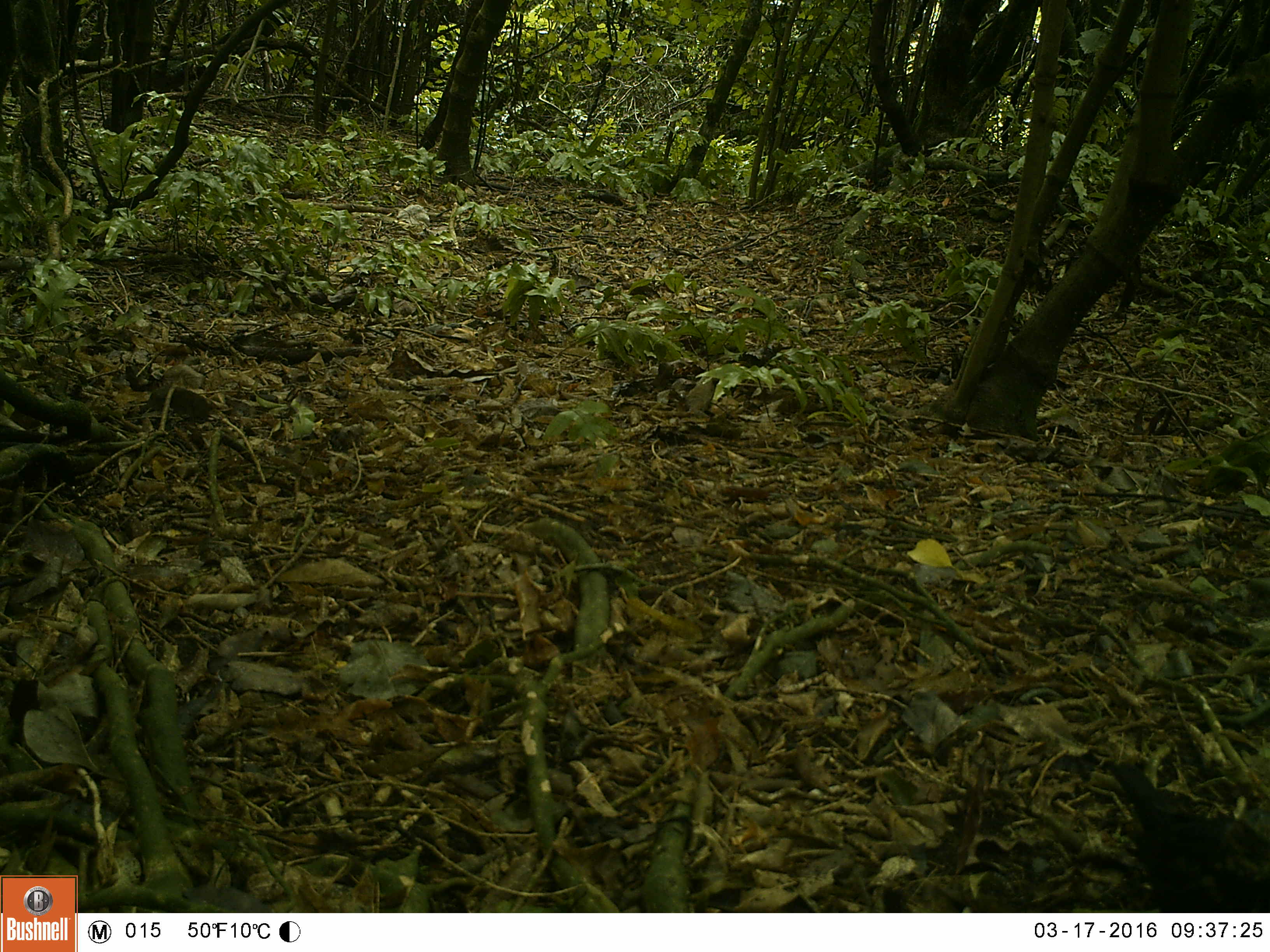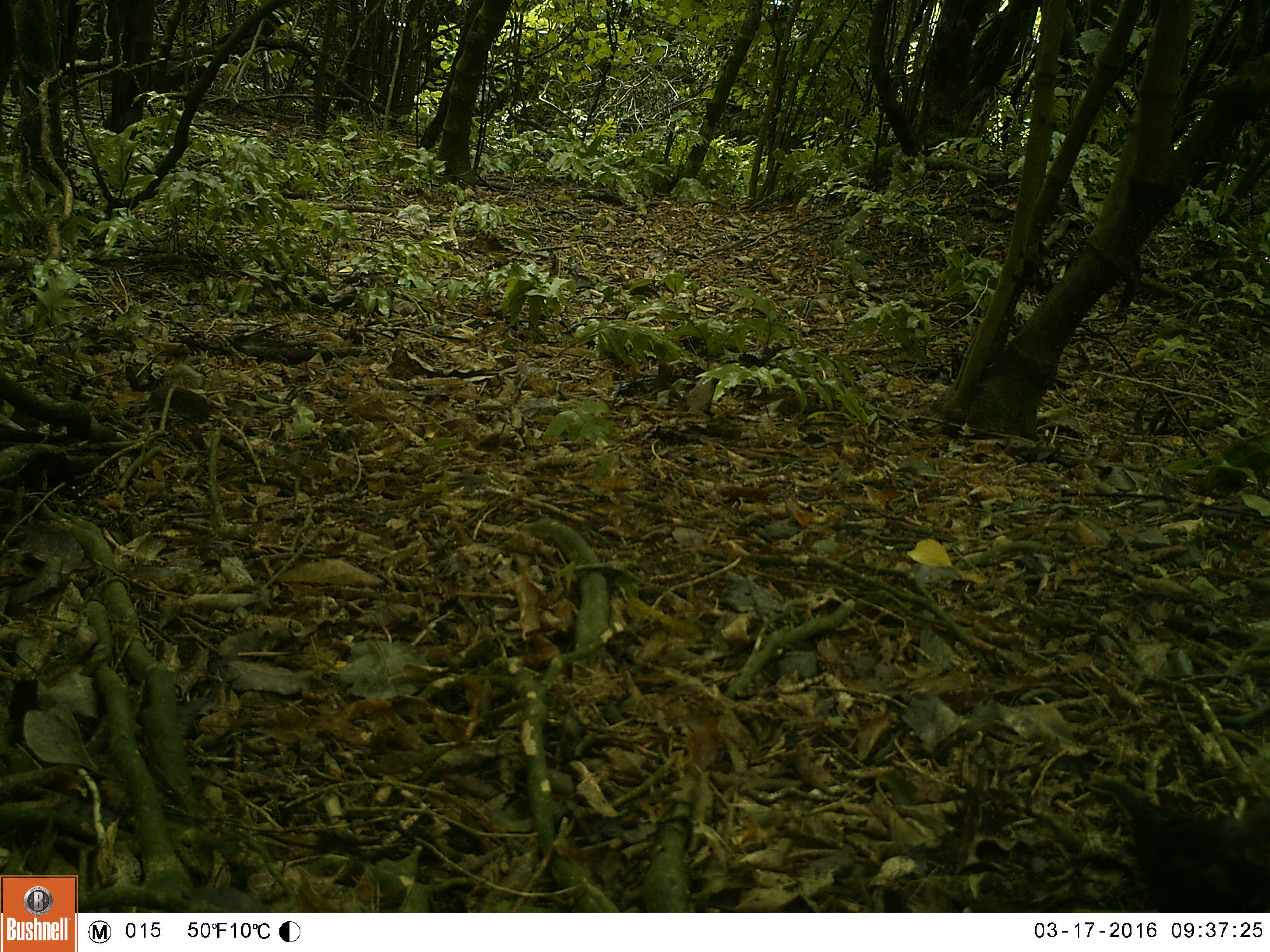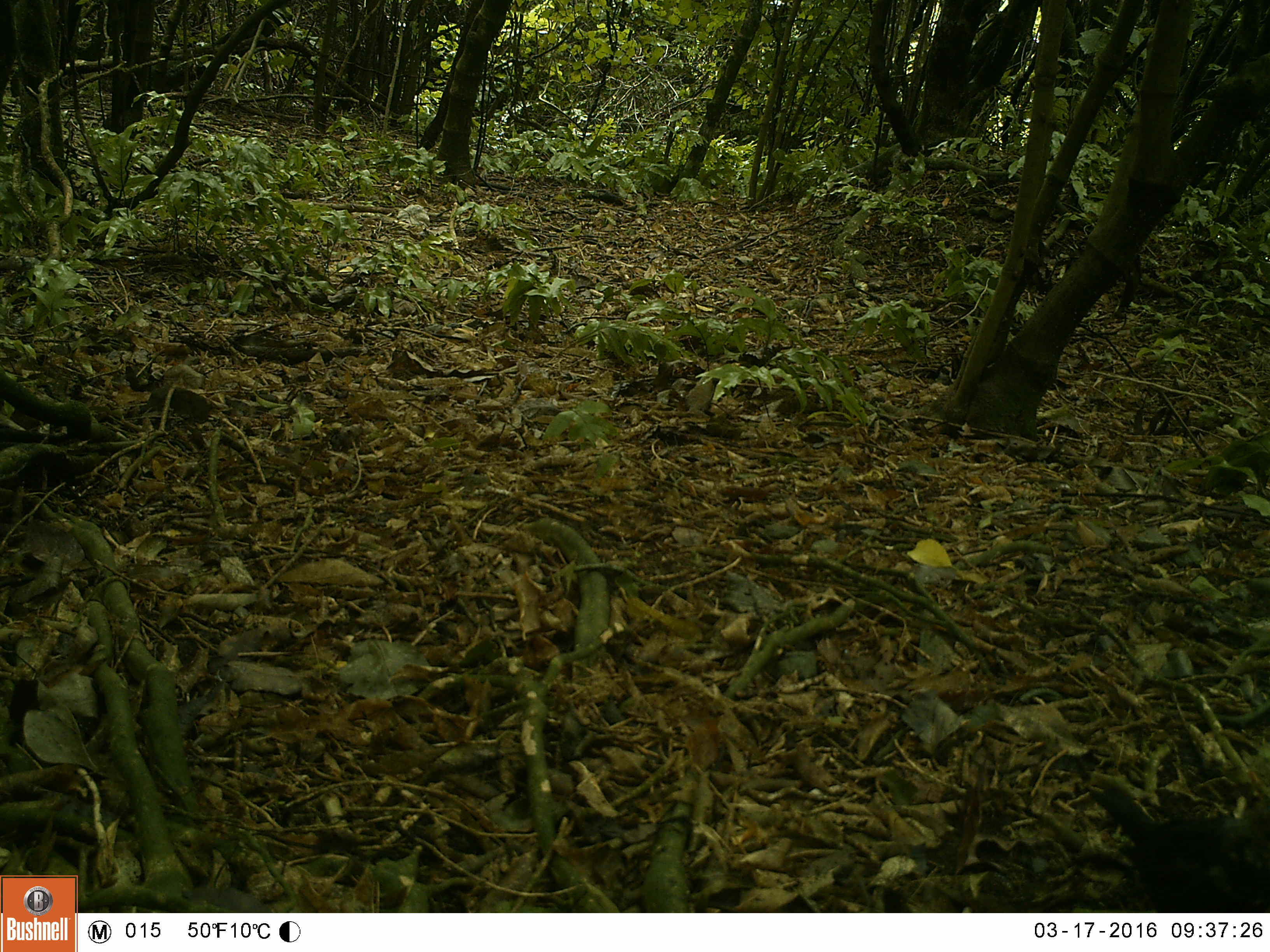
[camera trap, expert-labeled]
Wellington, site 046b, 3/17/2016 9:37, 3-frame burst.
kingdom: Animalia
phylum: Chordata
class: Aves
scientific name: Aves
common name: bird